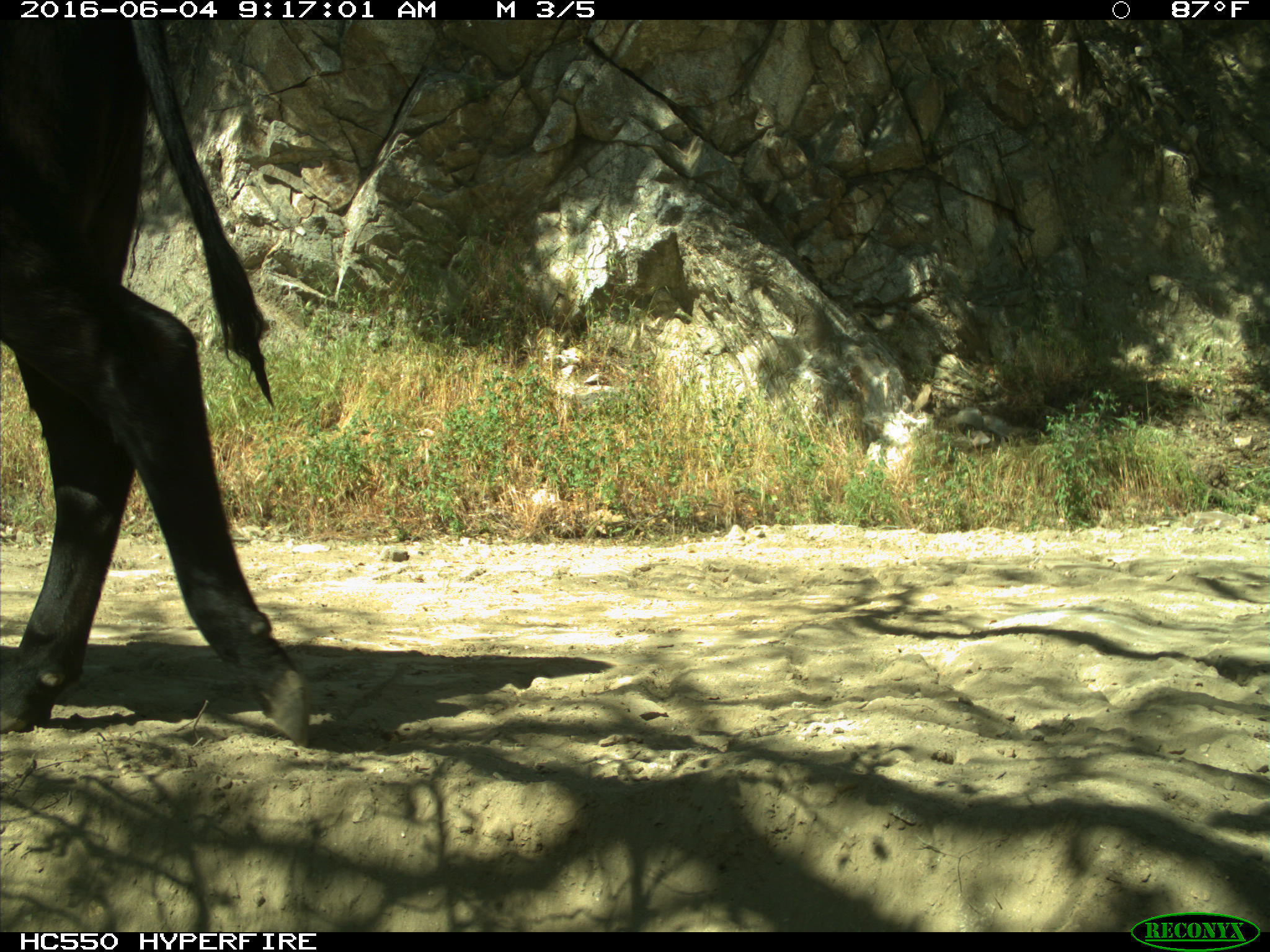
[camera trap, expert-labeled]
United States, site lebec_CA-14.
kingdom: Animalia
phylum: Chordata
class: Mammalia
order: Artiodactyla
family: Bovidae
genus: Bos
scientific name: Bos taurus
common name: domestic cow